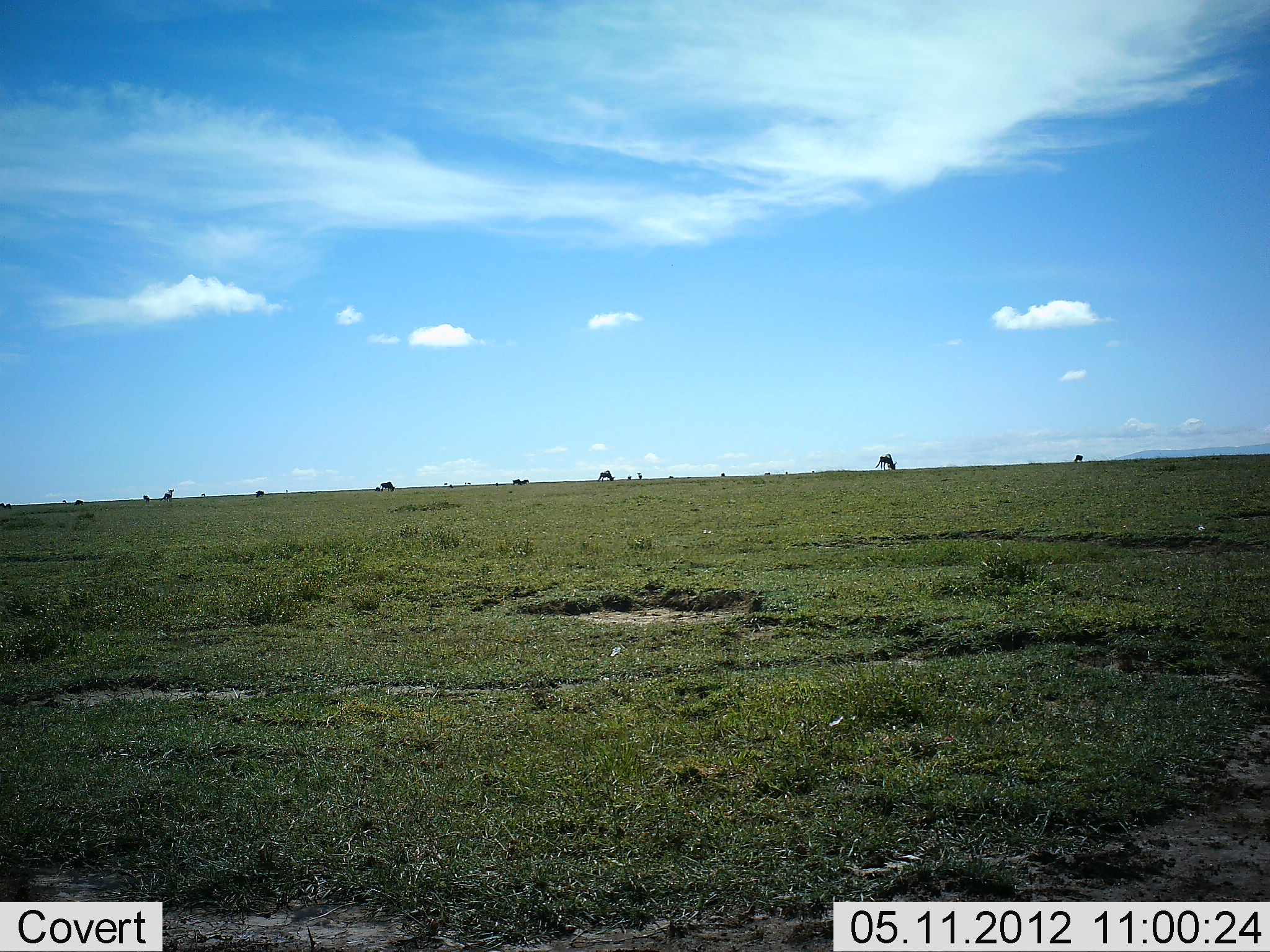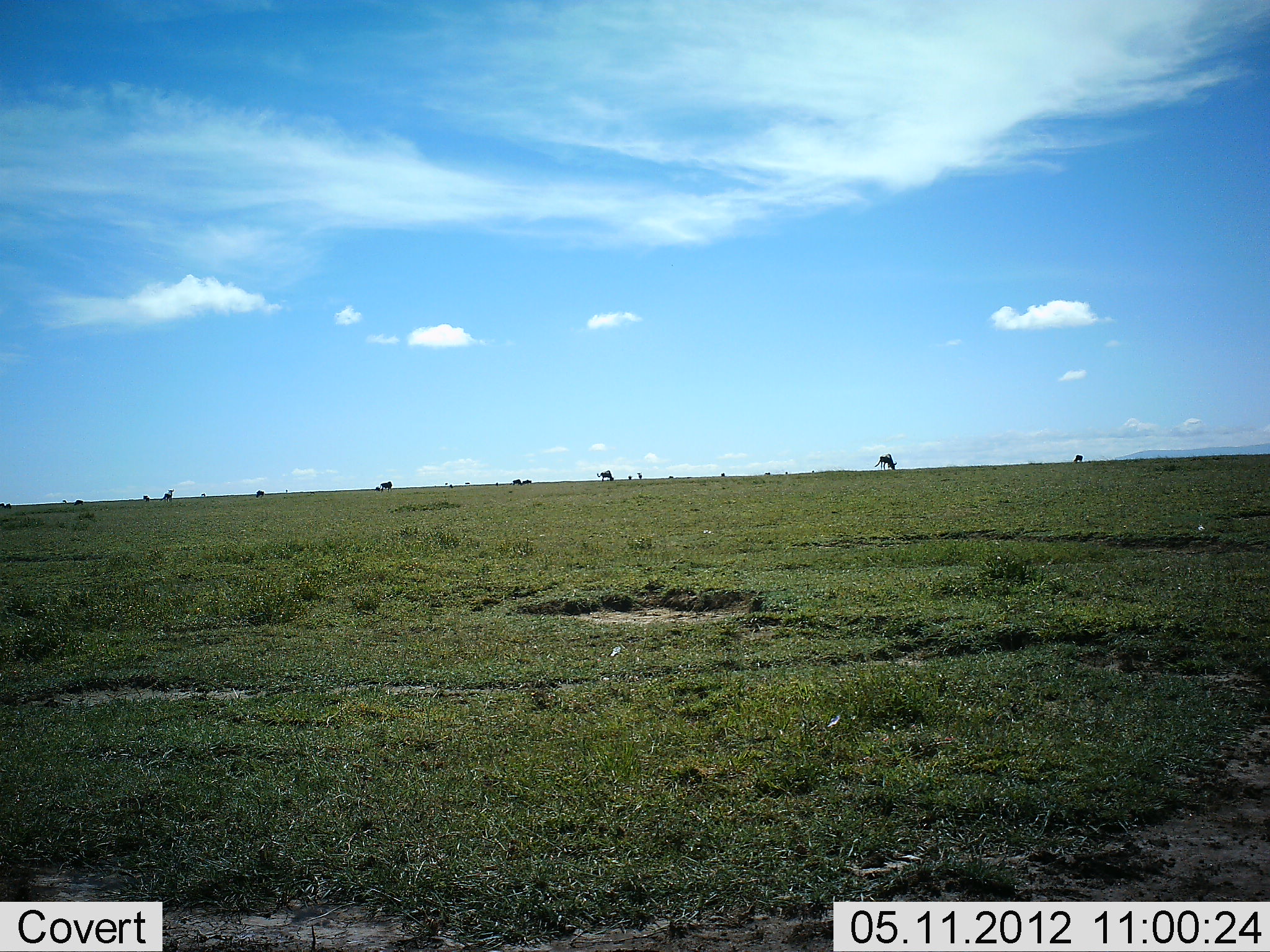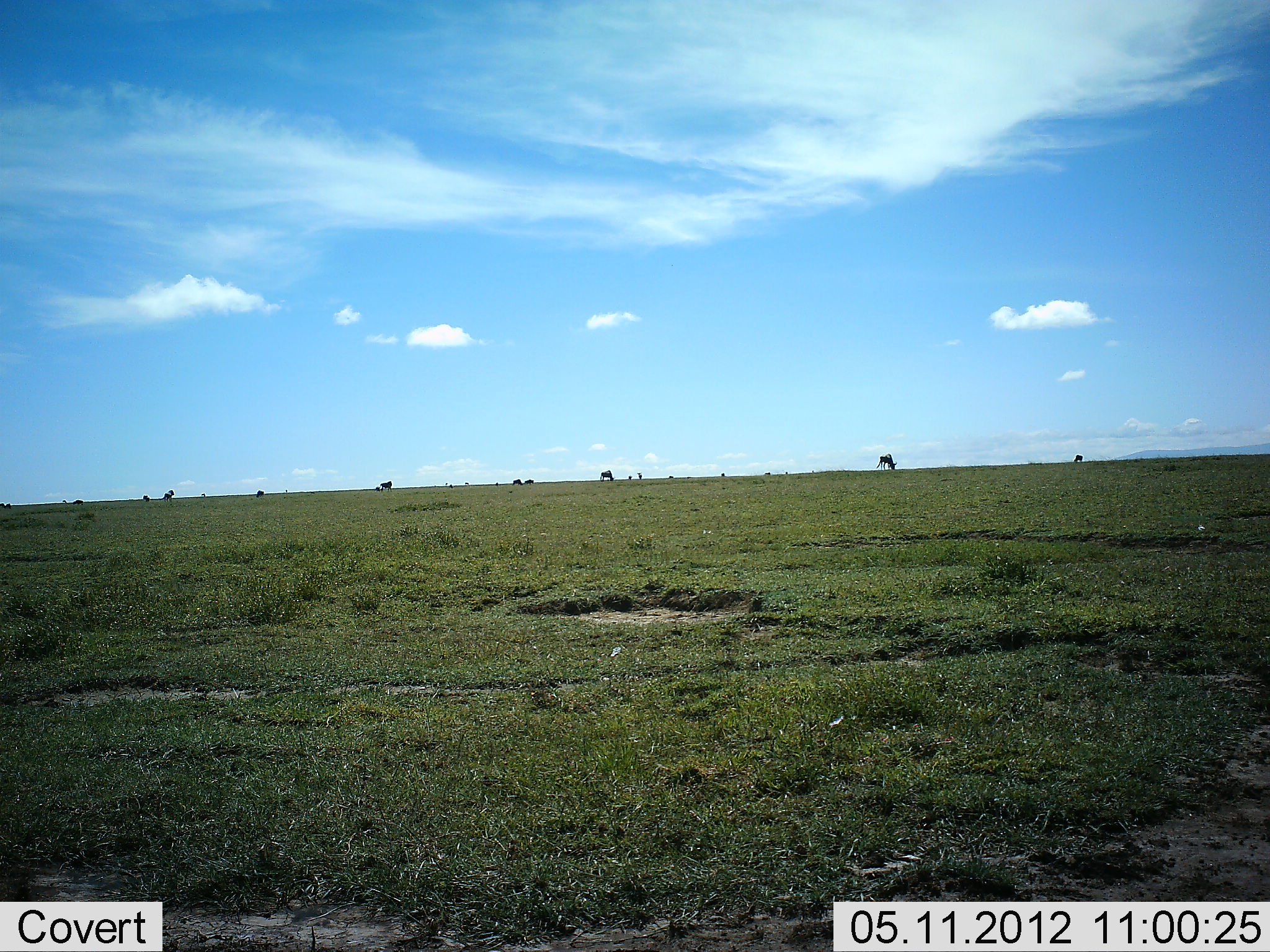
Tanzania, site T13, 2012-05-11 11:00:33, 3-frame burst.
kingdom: Animalia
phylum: Chordata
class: Mammalia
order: Artiodactyla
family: Bovidae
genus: Connochaetes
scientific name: Connochaetes taurinus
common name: blue wildebeest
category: wildebeest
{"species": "wildebeest (blue wildebeest) (Connochaetes taurinus)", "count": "11-50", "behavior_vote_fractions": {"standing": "20%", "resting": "0%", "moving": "20%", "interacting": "0%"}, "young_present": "0%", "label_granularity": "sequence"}